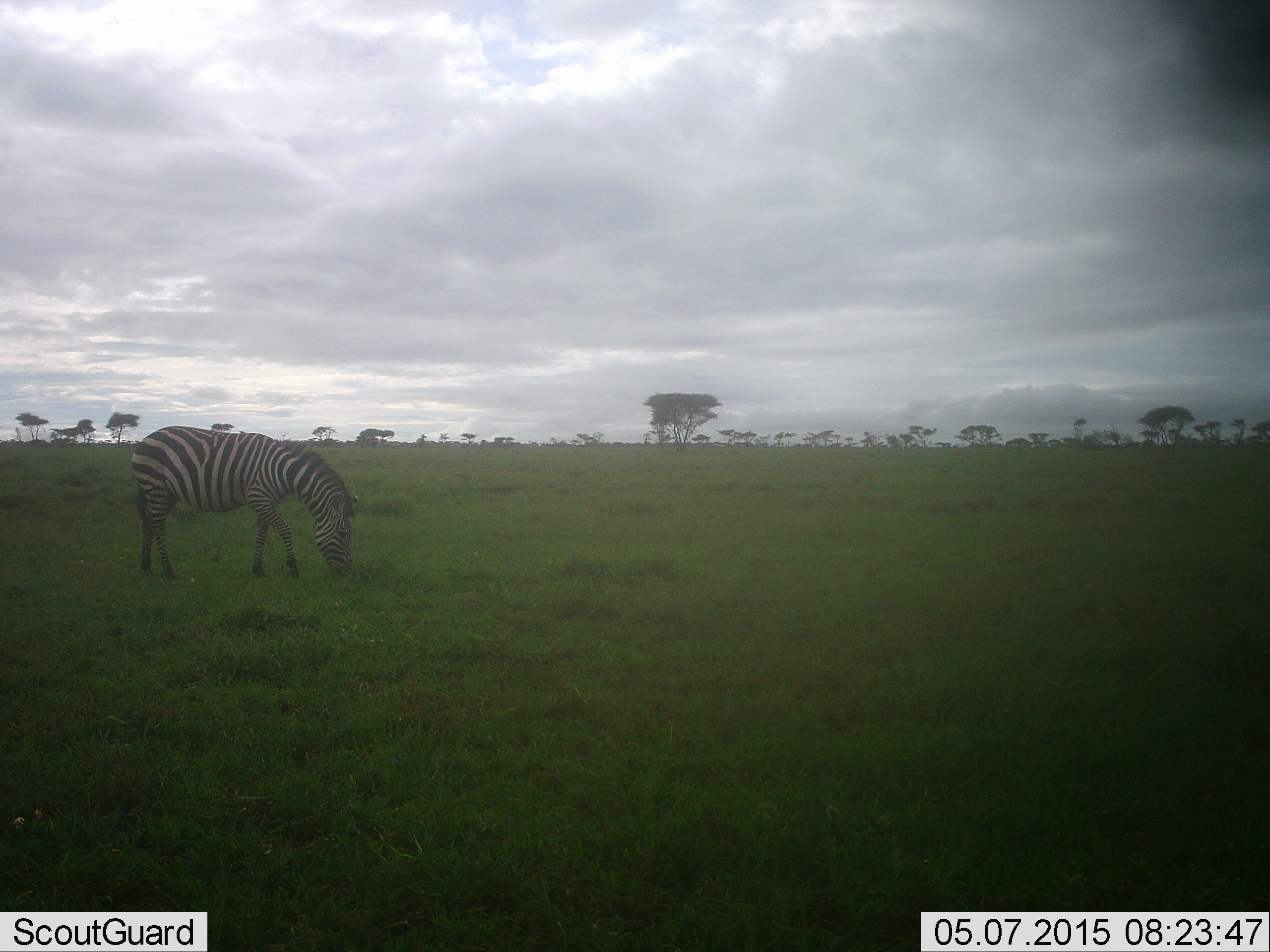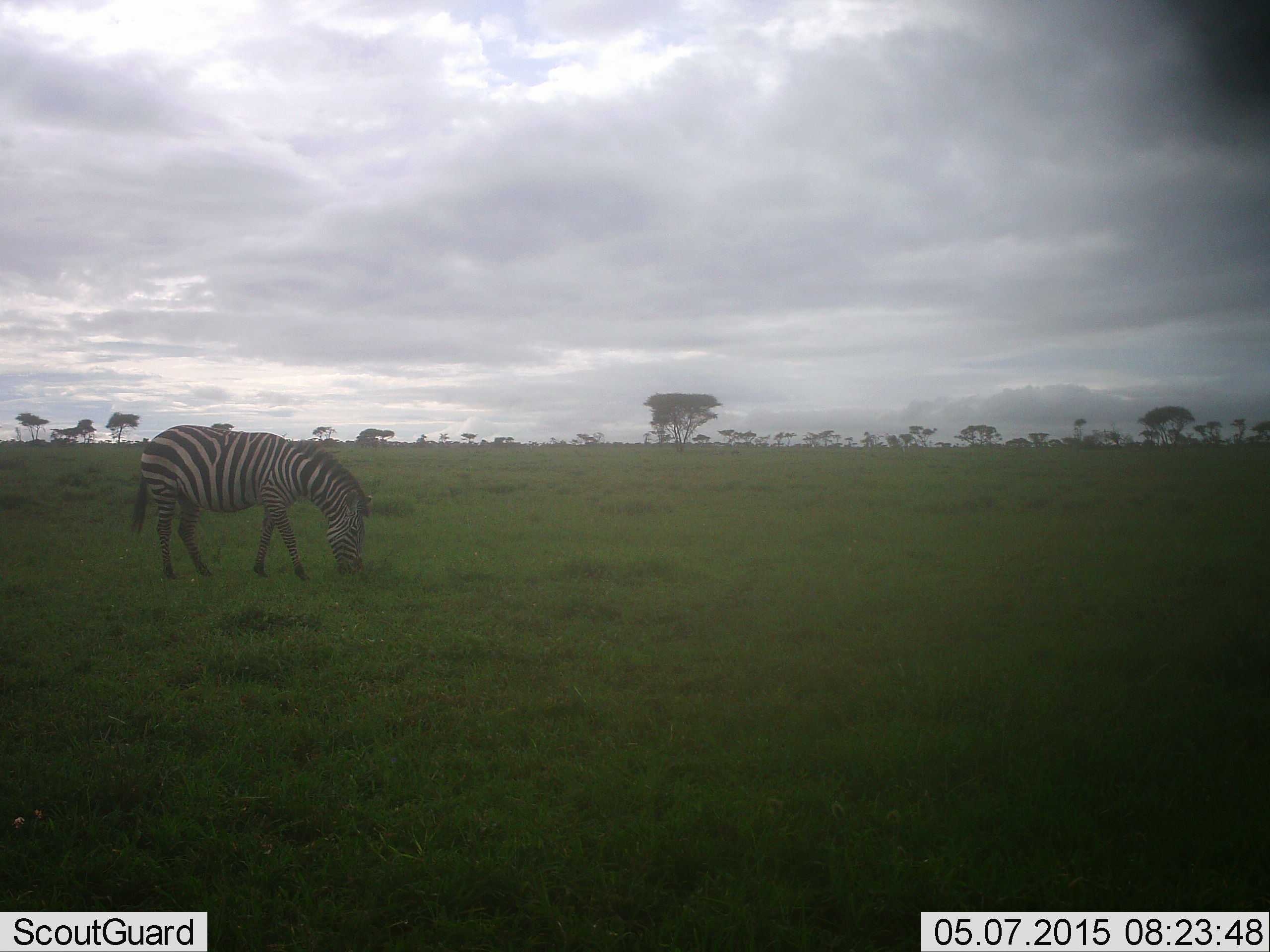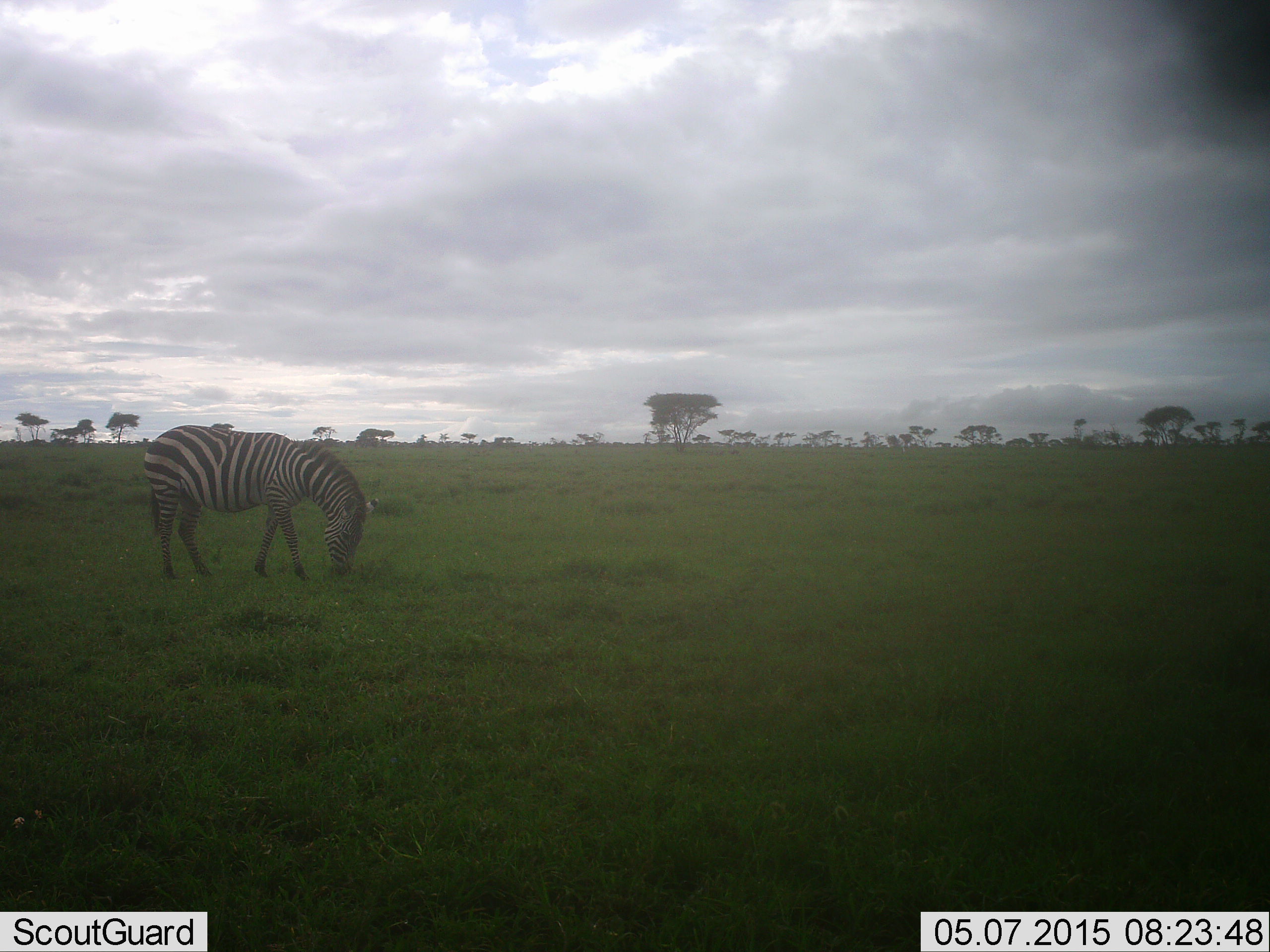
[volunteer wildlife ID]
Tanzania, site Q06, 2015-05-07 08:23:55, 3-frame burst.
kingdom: Animalia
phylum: Chordata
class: Mammalia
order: Perissodactyla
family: Equidae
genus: Equus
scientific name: Equus quagga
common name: plains zebra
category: zebra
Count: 1.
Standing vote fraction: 20%.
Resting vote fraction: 0%.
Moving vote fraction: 0%.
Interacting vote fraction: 0%.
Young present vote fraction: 0%.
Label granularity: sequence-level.